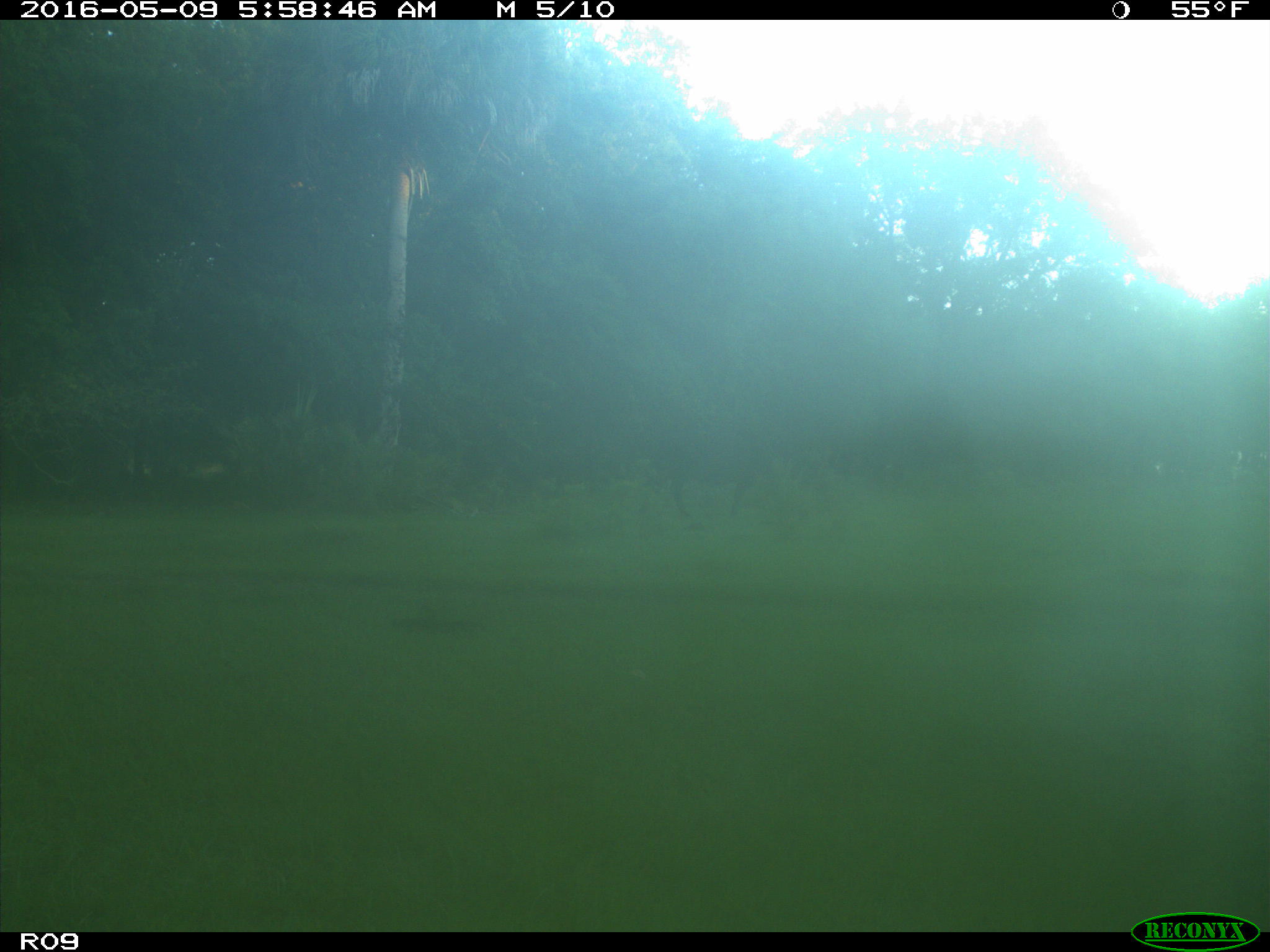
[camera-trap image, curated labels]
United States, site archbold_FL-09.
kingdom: Animalia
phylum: Chordata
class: Mammalia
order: Artiodactyla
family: Bovidae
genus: Bos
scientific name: Bos taurus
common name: domestic cow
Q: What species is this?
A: Bos taurus (domestic cow).